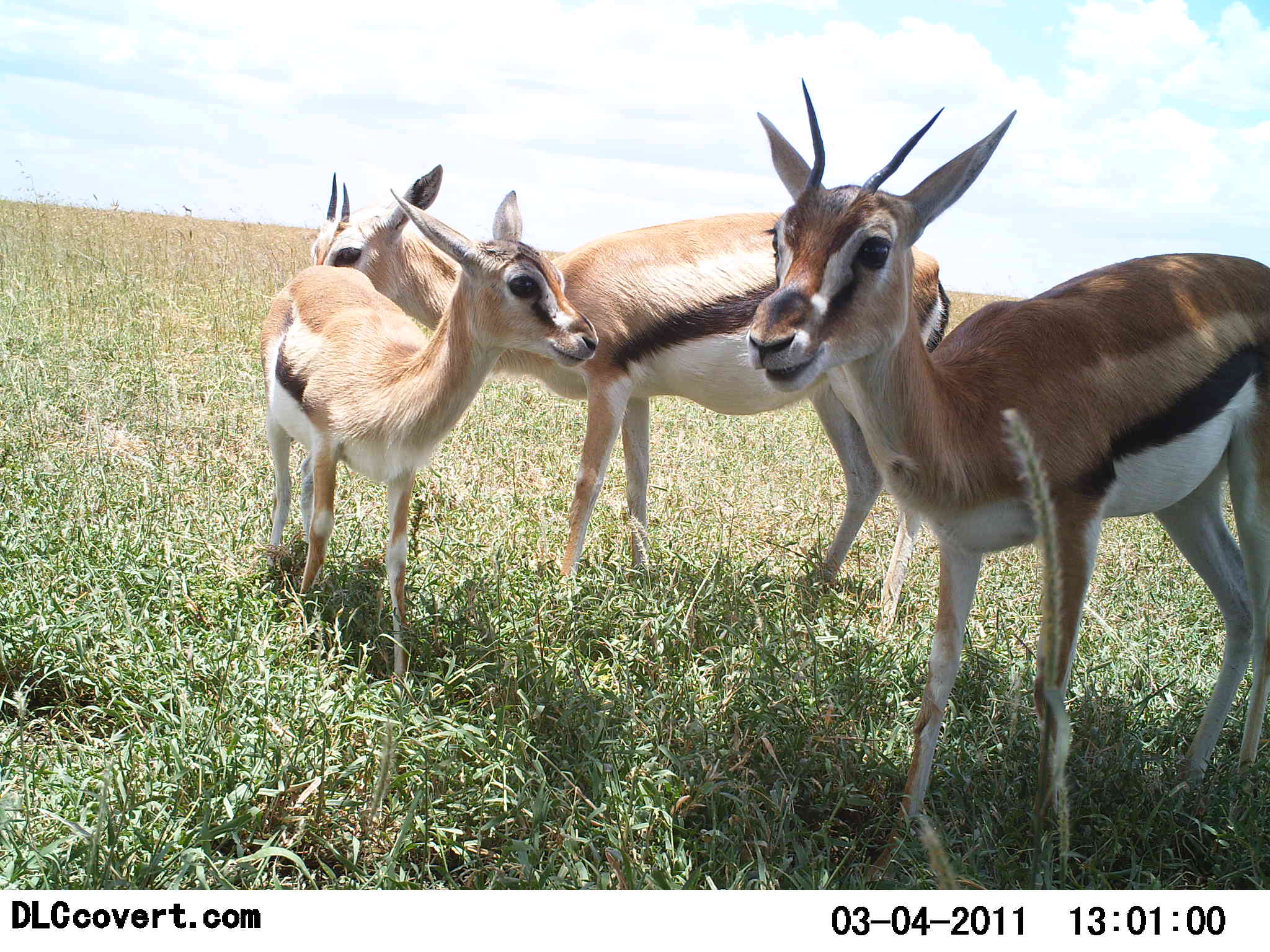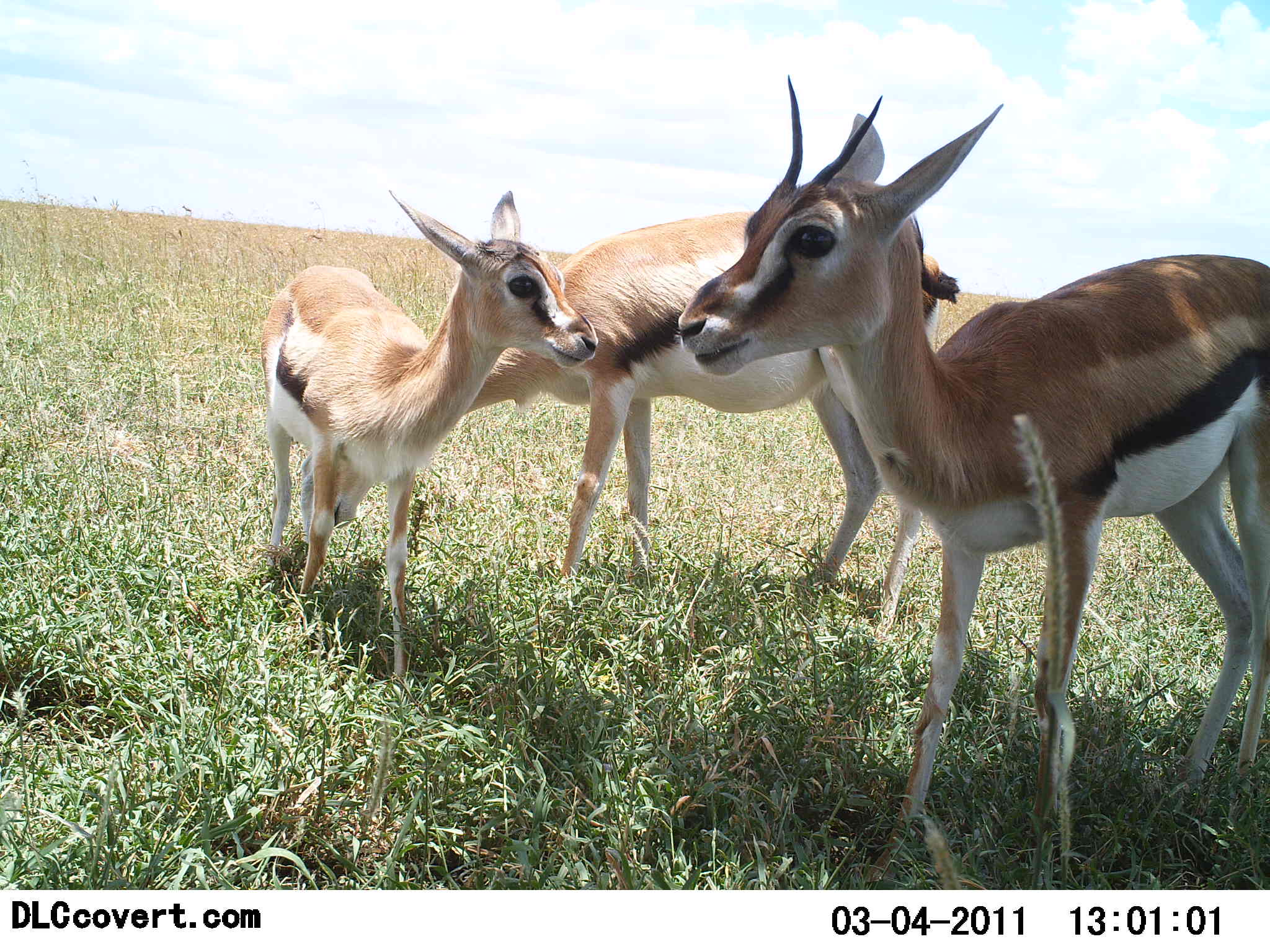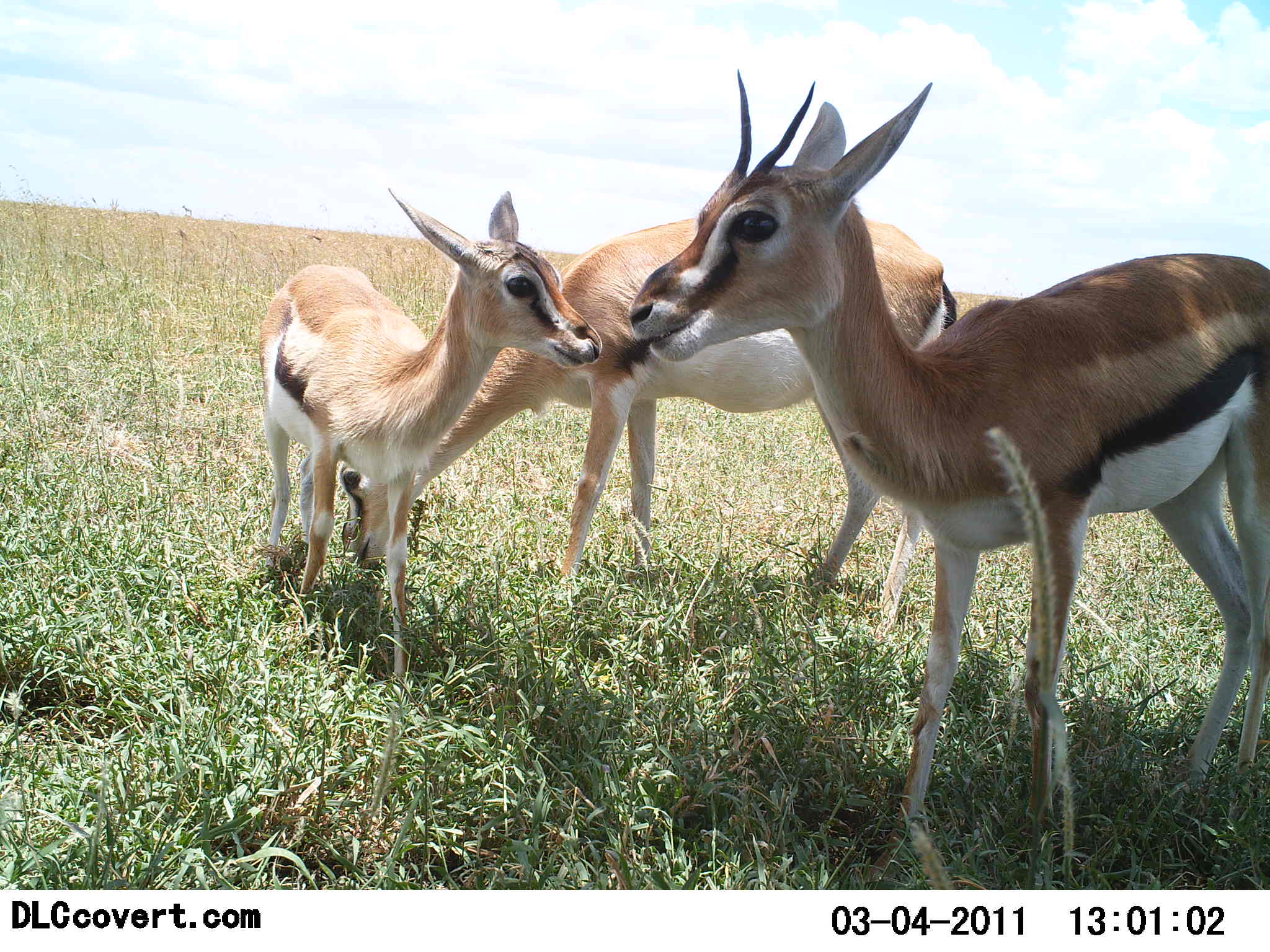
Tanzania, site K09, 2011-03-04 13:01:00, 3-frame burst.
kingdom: Animalia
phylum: Chordata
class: Mammalia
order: Artiodactyla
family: Bovidae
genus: Eudorcas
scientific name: Eudorcas thomsonii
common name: thomson's gazelle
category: gazellethomsons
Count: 3.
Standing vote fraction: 100%.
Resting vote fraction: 10%.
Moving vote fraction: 0%.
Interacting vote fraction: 10%.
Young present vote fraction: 60%.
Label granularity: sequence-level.